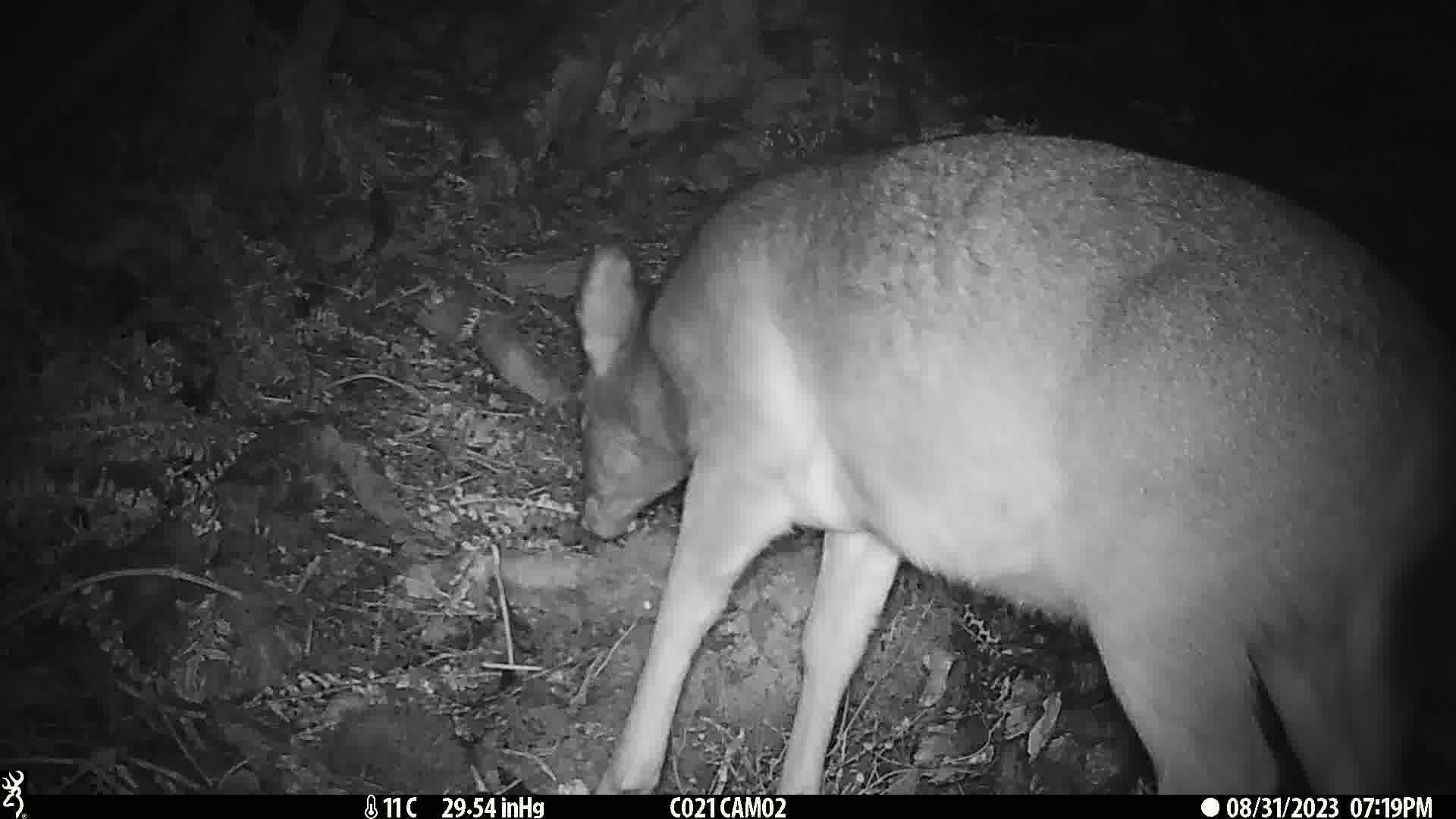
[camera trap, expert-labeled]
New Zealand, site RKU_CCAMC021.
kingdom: Animalia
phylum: Chordata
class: Mammalia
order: Artiodactyla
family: Cervidae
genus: Odocoileus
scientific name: Odocoileus virginianus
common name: white-tailed deer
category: white tailed deer